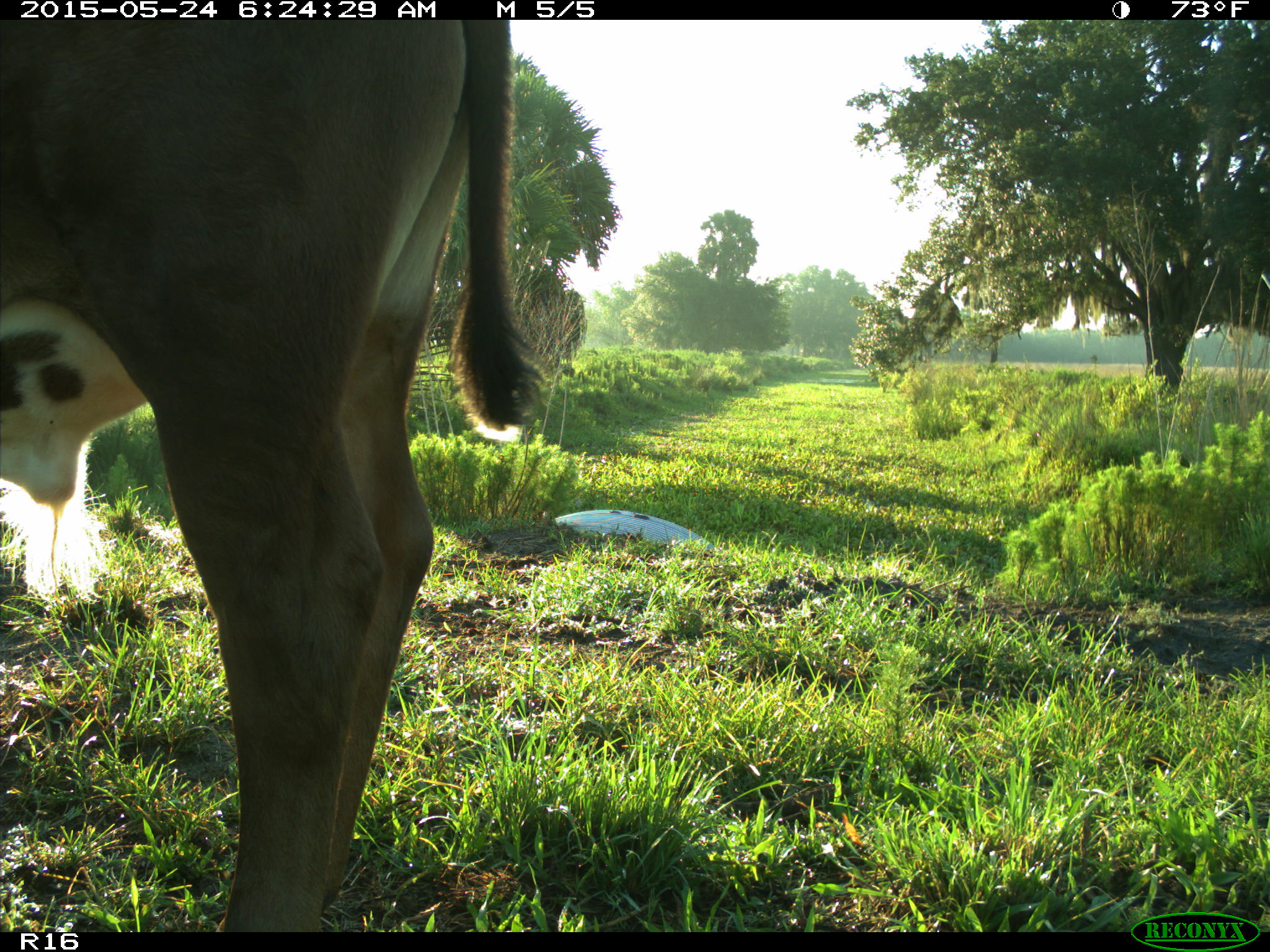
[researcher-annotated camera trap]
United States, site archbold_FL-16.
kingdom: Animalia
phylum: Chordata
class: Mammalia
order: Artiodactyla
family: Bovidae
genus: Bos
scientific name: Bos taurus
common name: domestic cow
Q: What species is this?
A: Bos taurus (domestic cow).